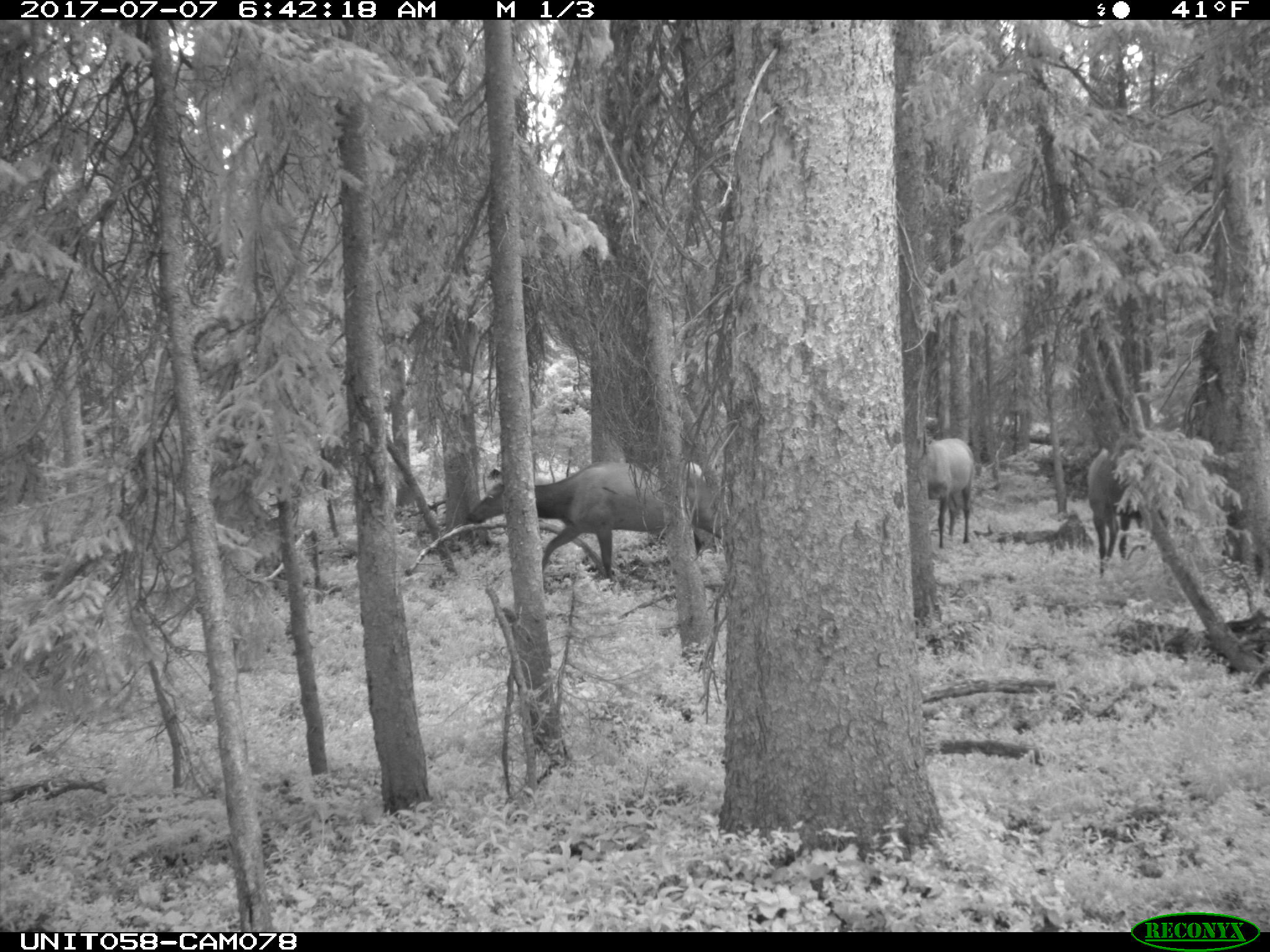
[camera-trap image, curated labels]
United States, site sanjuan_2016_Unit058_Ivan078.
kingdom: Animalia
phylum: Chordata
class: Mammalia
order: Artiodactyla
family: Cervidae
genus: Cervus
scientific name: Cervus elaphus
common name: red deer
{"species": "Cervus elaphus (red deer)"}